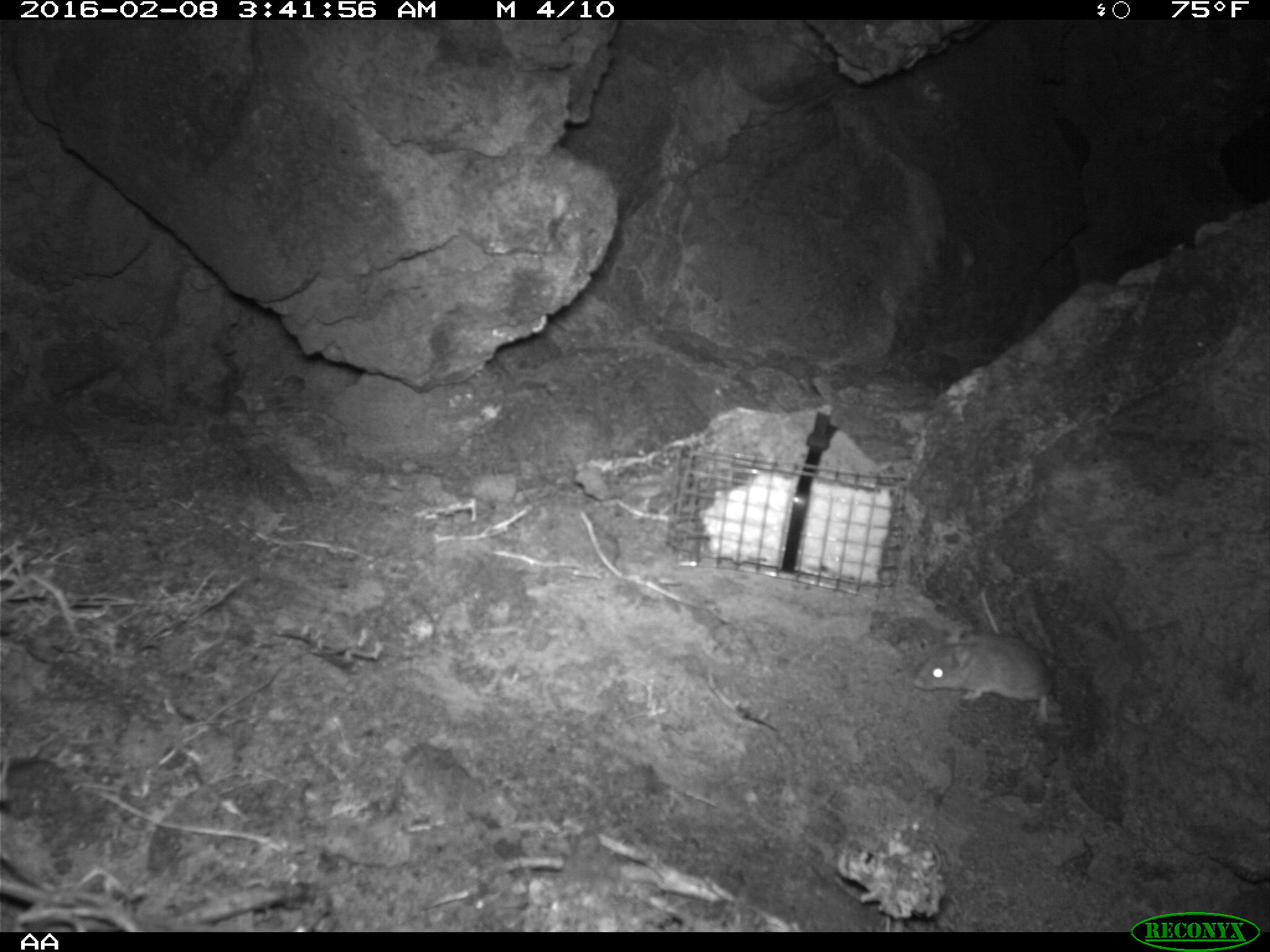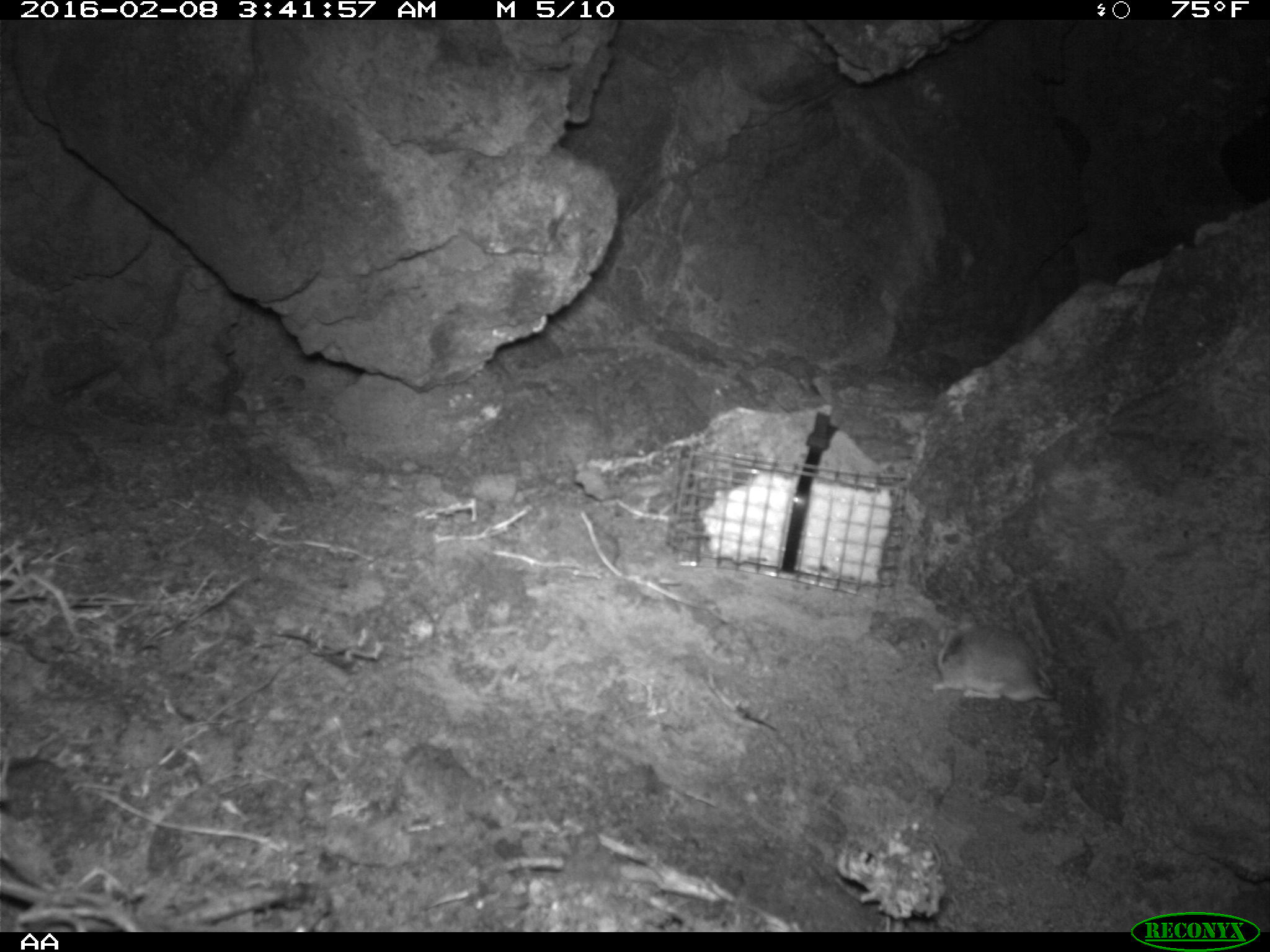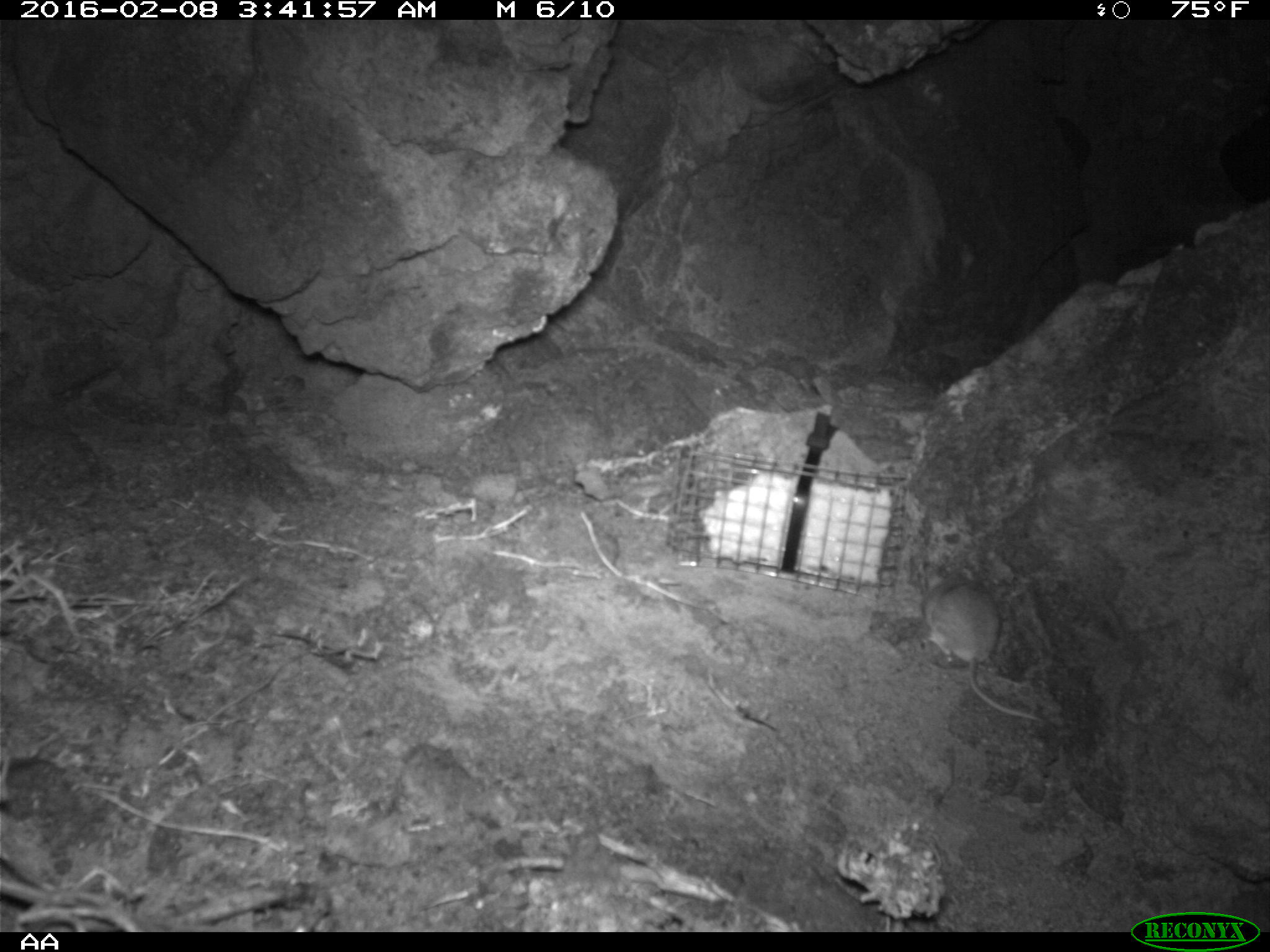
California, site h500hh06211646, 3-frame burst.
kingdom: Animalia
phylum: Chordata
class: Mammalia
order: Rodentia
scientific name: Rodentia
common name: rodent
Rodent (Rodentia).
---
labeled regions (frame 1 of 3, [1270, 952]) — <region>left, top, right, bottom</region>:
rodent: <region>907, 584, 1052, 726</region>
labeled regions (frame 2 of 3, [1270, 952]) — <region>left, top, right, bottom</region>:
rodent: <region>930, 610, 1057, 700</region>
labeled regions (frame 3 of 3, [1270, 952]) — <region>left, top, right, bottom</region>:
rodent: <region>924, 567, 1047, 723</region>